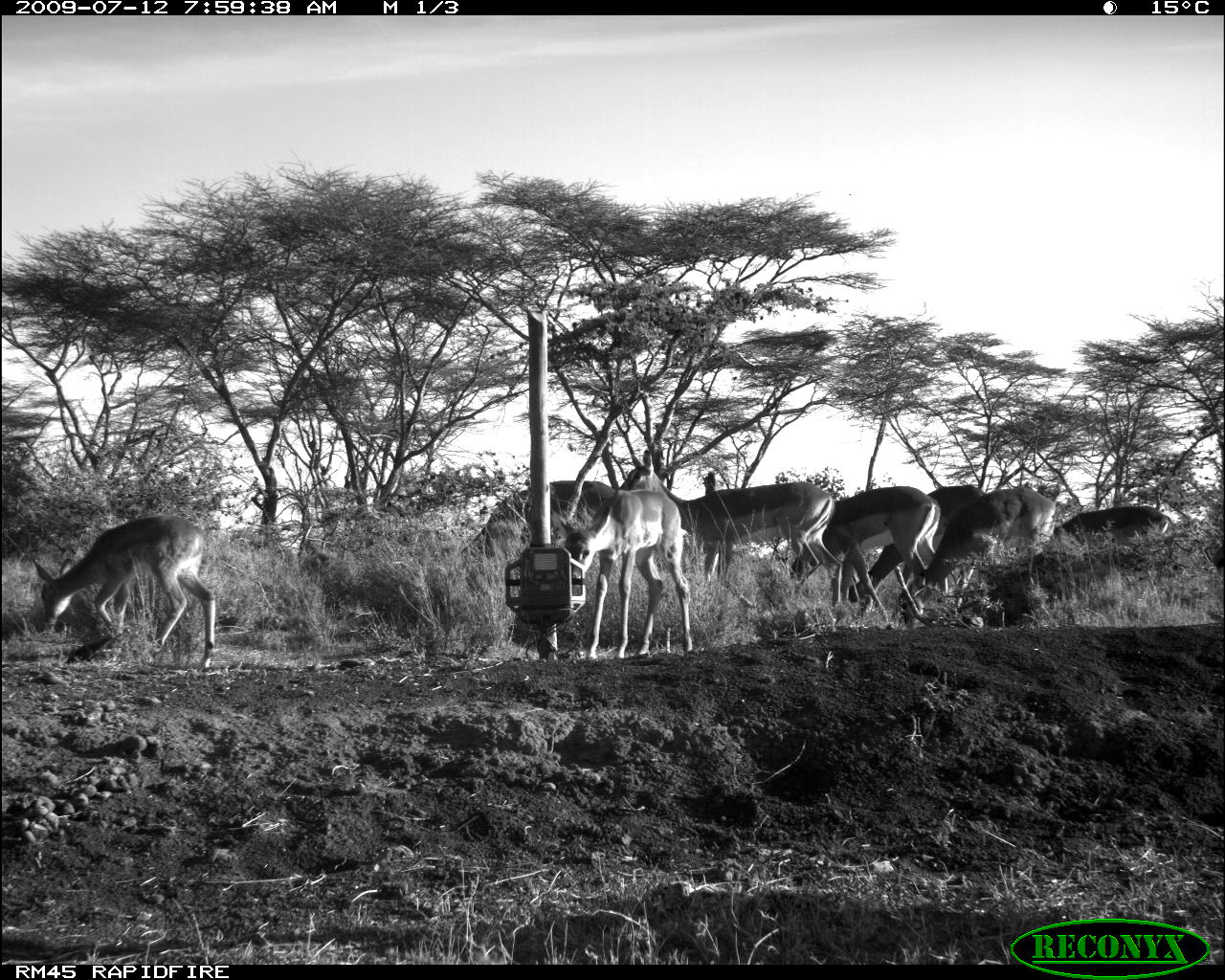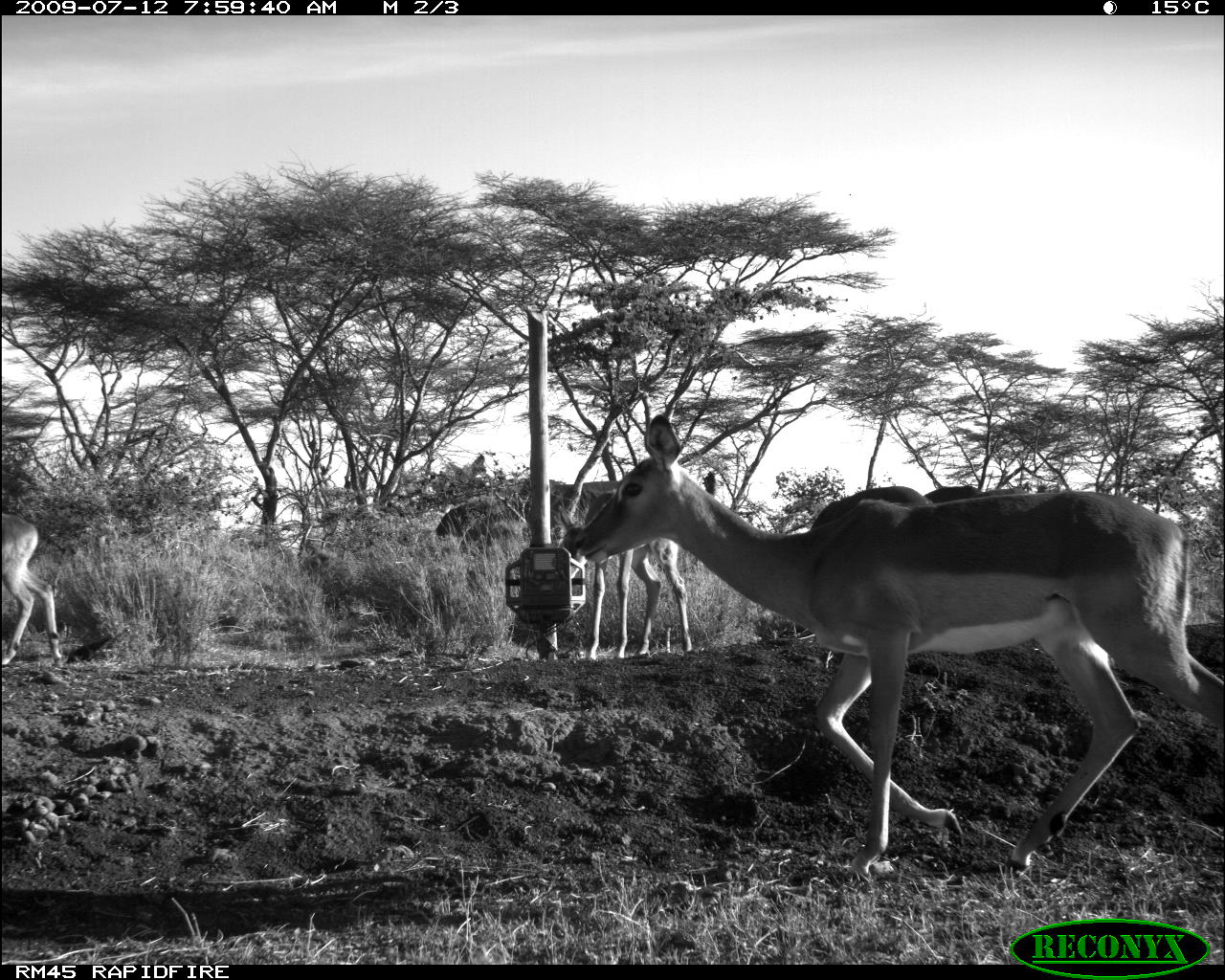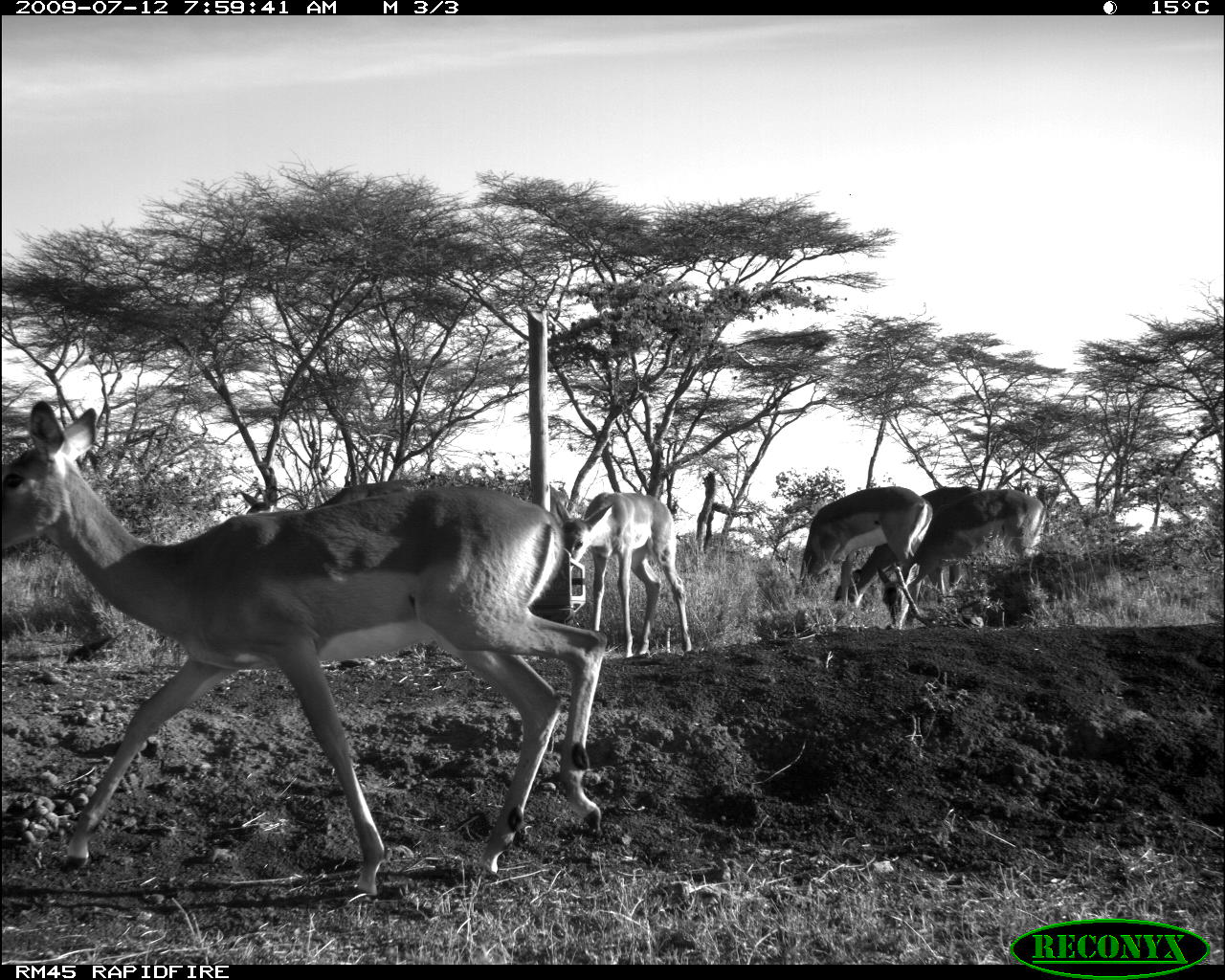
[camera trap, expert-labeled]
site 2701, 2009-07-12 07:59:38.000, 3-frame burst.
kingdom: Animalia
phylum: Chordata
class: Mammalia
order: Artiodactyla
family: Bovidae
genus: Aepyceros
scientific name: Aepyceros melampus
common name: impala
Aepyceros melampus (impala), count 8.